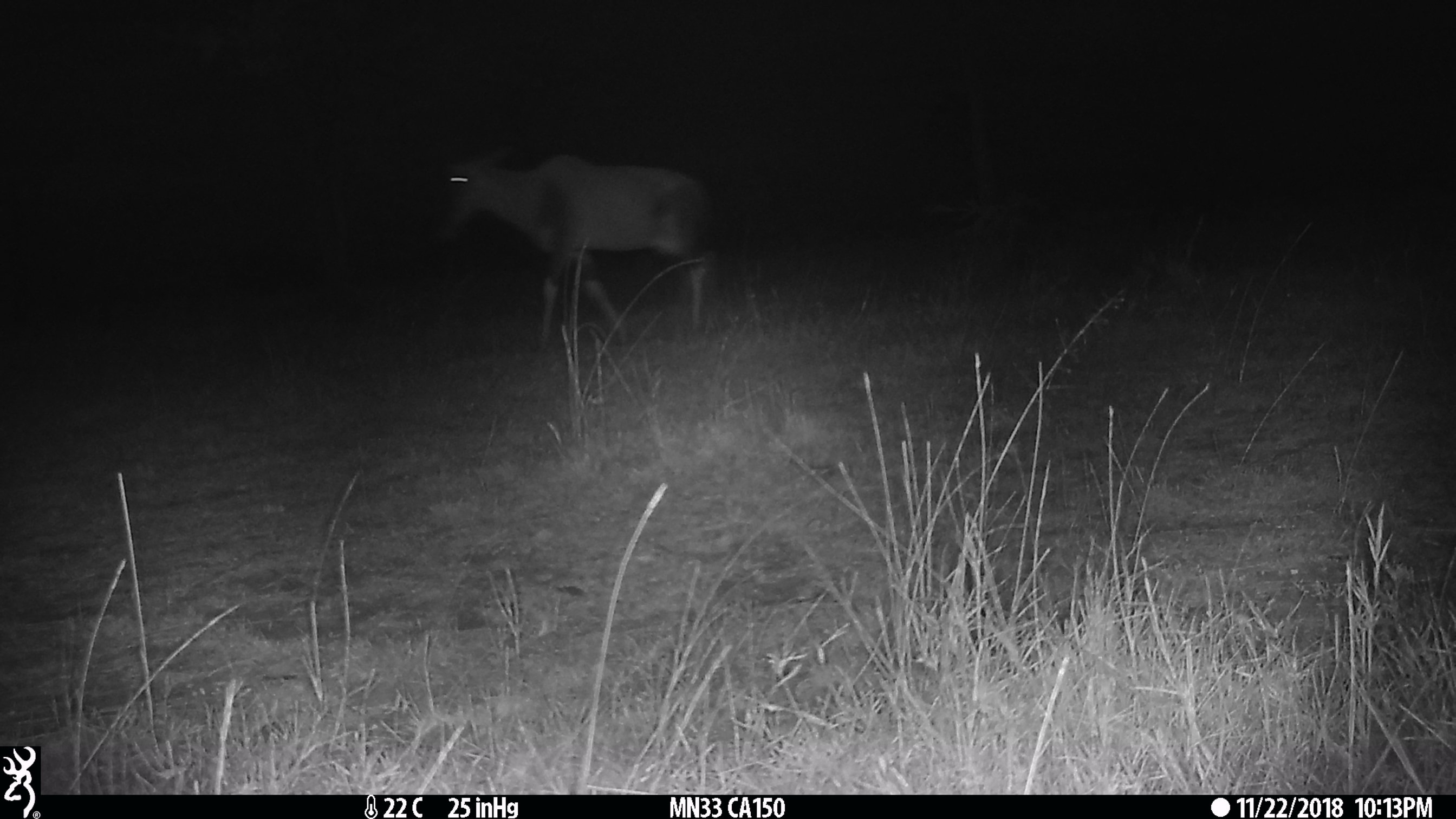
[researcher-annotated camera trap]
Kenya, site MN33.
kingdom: Animalia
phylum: Chordata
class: Mammalia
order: Artiodactyla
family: Bovidae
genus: Damaliscus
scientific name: Damaliscus lunatus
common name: topi